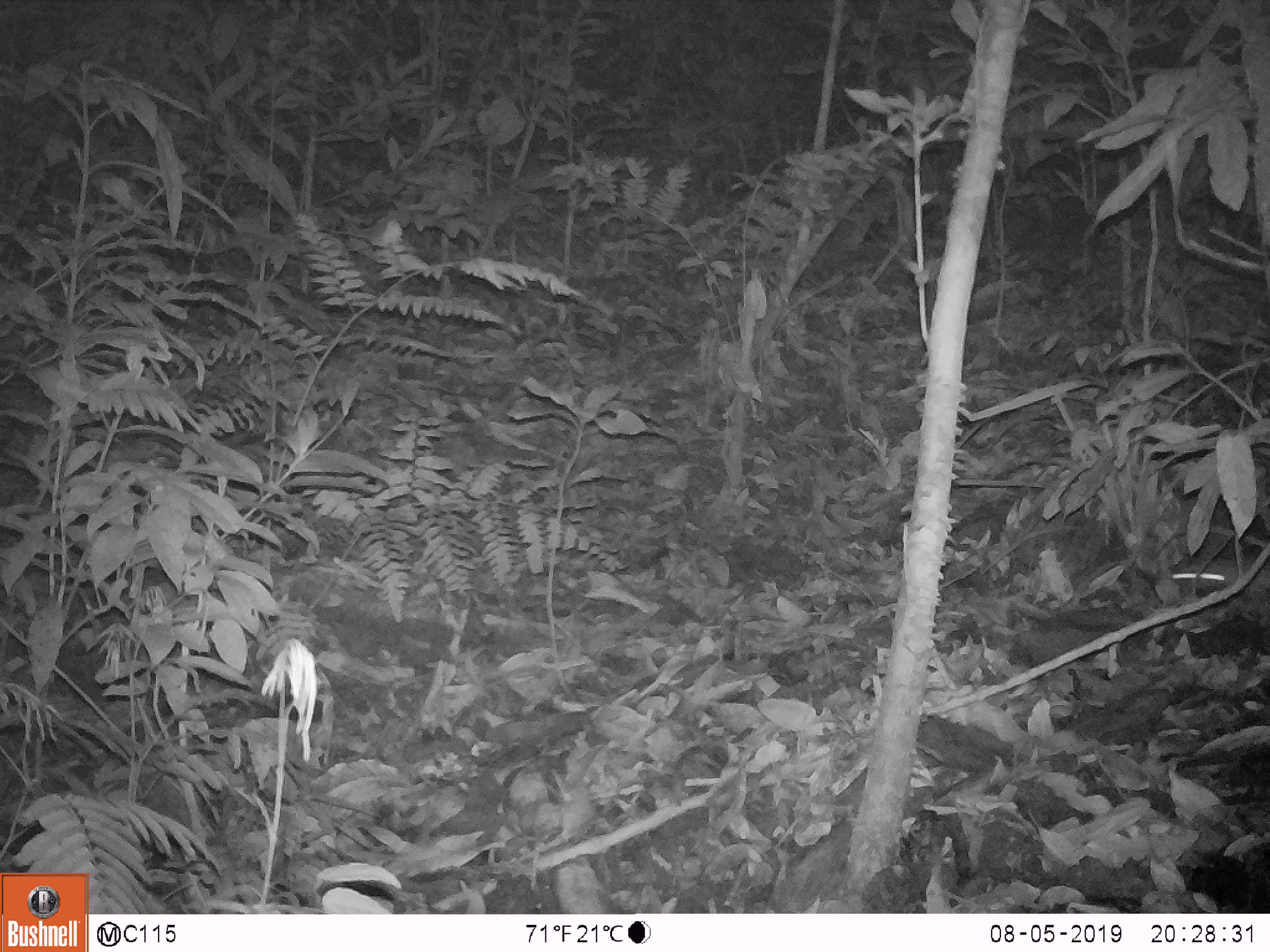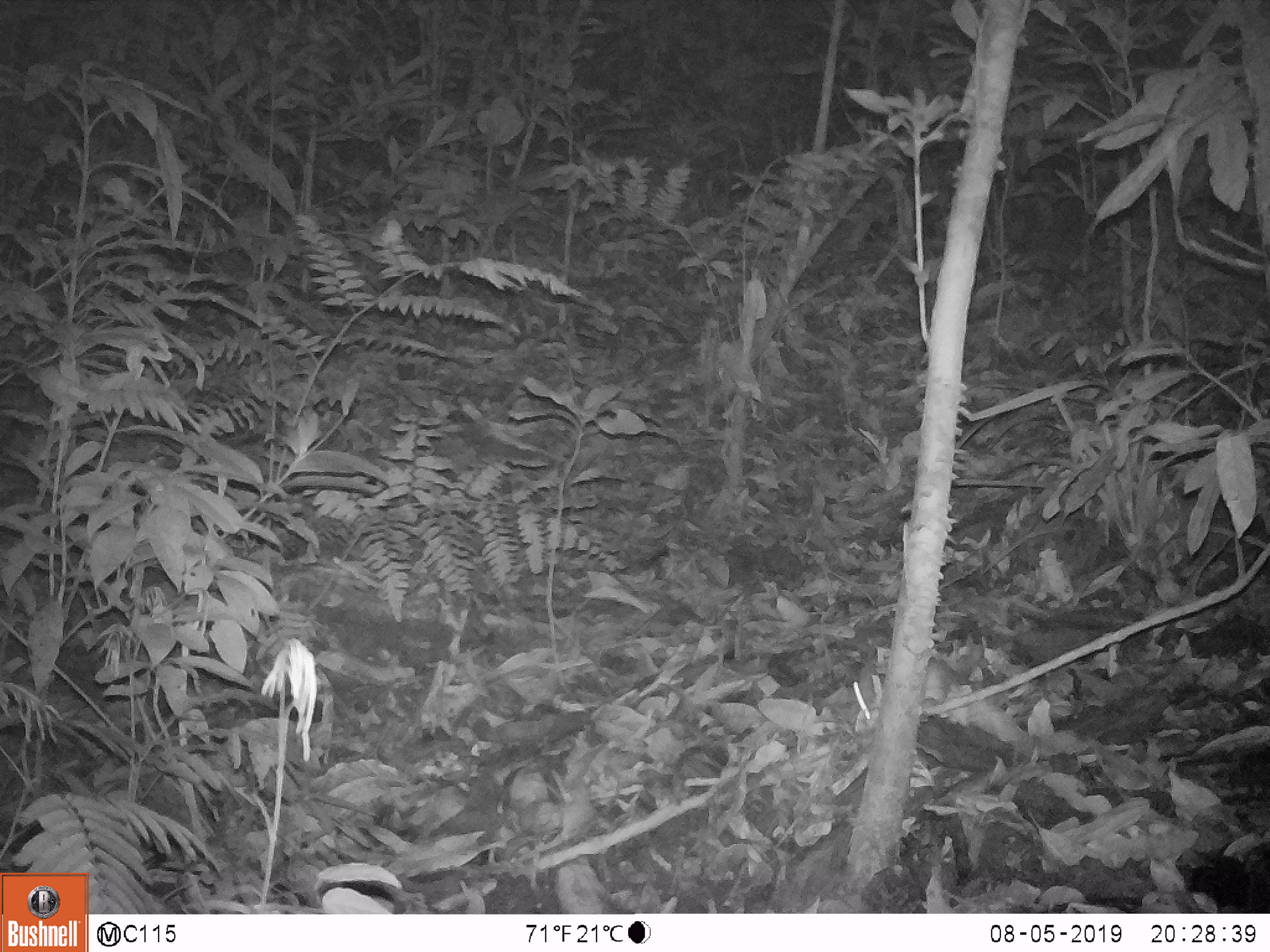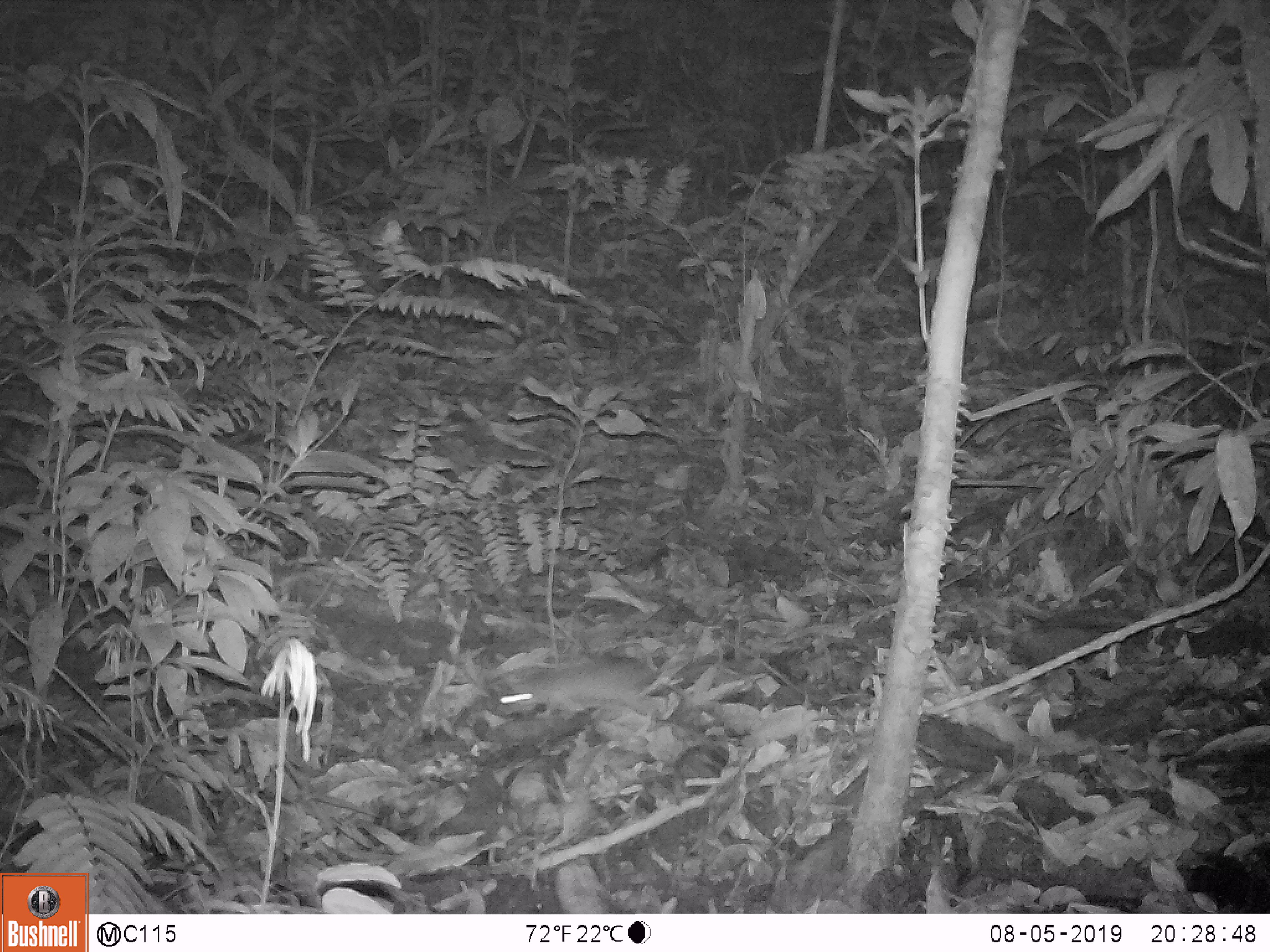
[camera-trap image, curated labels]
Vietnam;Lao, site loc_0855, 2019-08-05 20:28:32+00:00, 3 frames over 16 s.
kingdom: Animalia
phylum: Chordata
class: Mammalia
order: Rodentia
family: Muridae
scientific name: Muridae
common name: old-world mice and rats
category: unidentified murid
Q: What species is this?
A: Unidentified murid (old-world mice and rats) (Muridae).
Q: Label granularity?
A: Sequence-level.